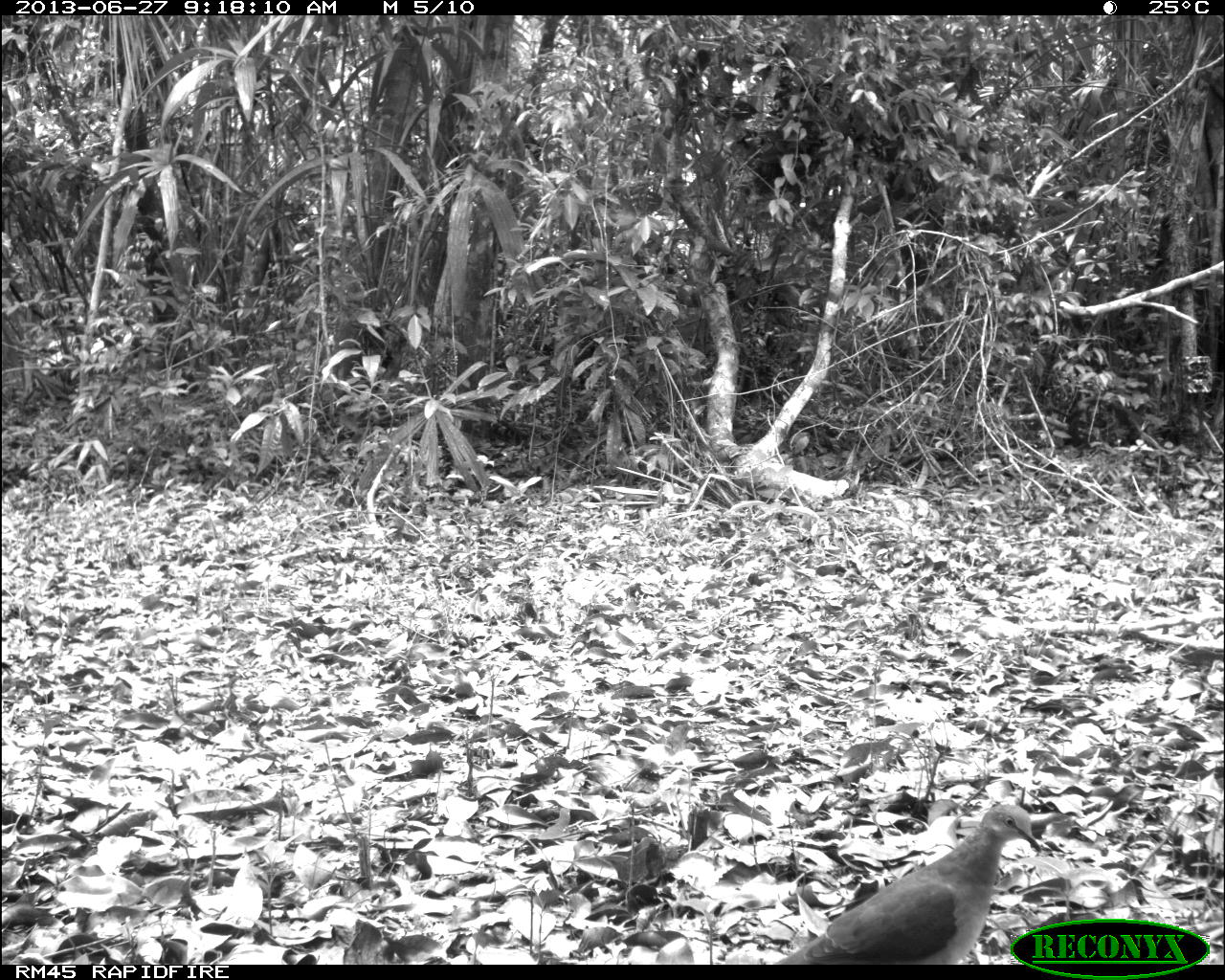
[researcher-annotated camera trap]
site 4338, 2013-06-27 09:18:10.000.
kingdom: Animalia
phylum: Chordata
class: Aves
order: Columbiformes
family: Columbidae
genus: Leptotila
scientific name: Leptotila plumbeiceps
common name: gray-headed dove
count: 1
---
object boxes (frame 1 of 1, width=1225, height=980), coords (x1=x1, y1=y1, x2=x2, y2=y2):
leptotila plumbeiceps: (x1=776, y1=796, x2=1043, y2=965)